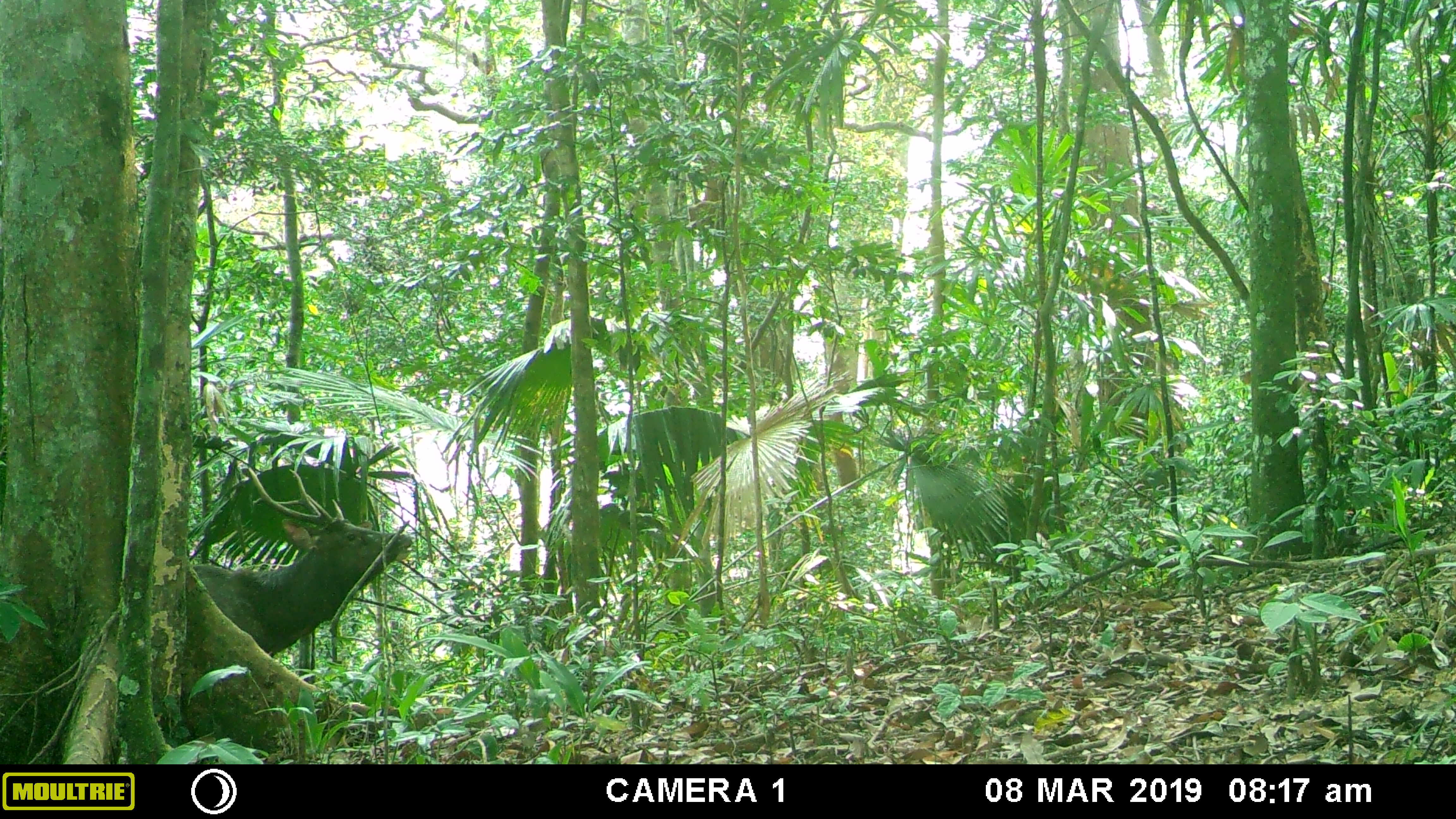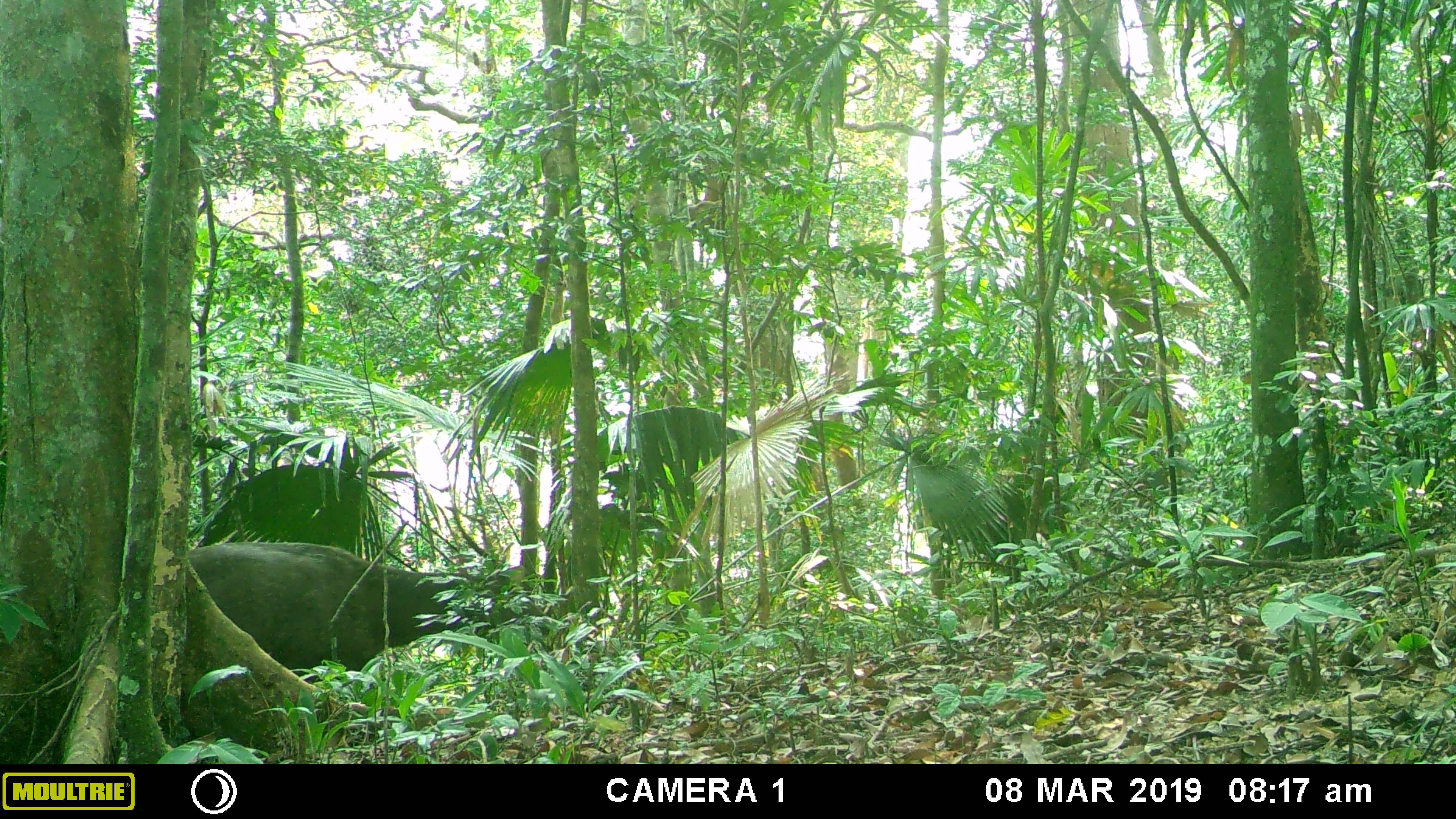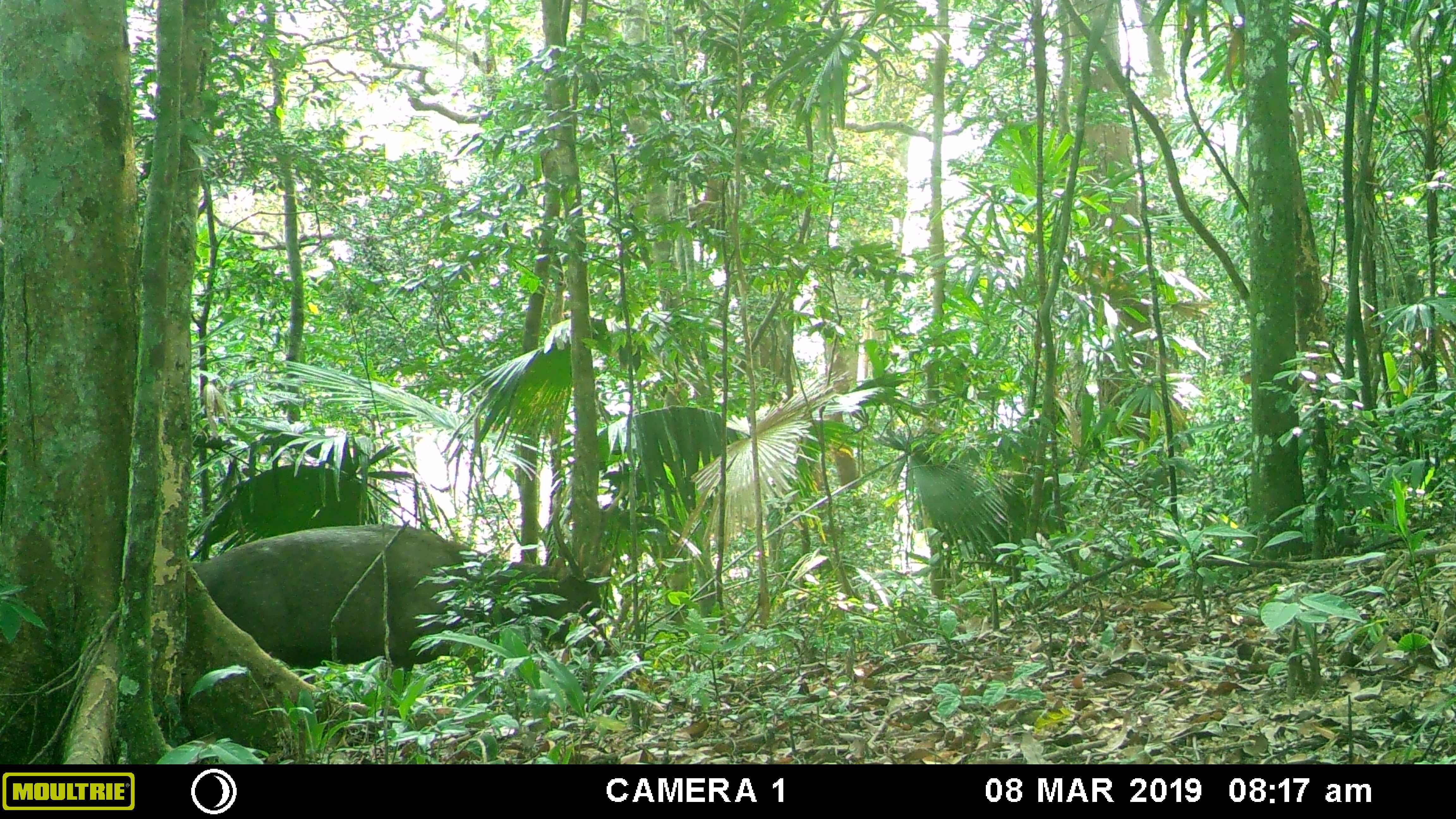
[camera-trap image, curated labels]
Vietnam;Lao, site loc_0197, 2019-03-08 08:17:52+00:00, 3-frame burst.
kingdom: Animalia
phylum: Chordata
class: Mammalia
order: Artiodactyla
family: Cervidae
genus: Rusa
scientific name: Rusa unicolor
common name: sambar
Sambar (Rusa unicolor). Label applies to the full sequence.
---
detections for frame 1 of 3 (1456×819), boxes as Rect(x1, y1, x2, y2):
sambar: Rect(190, 467, 412, 657)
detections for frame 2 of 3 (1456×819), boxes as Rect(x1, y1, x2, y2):
sambar: Rect(185, 522, 549, 683)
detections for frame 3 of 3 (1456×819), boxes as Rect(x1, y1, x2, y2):
sambar: Rect(192, 491, 620, 669)